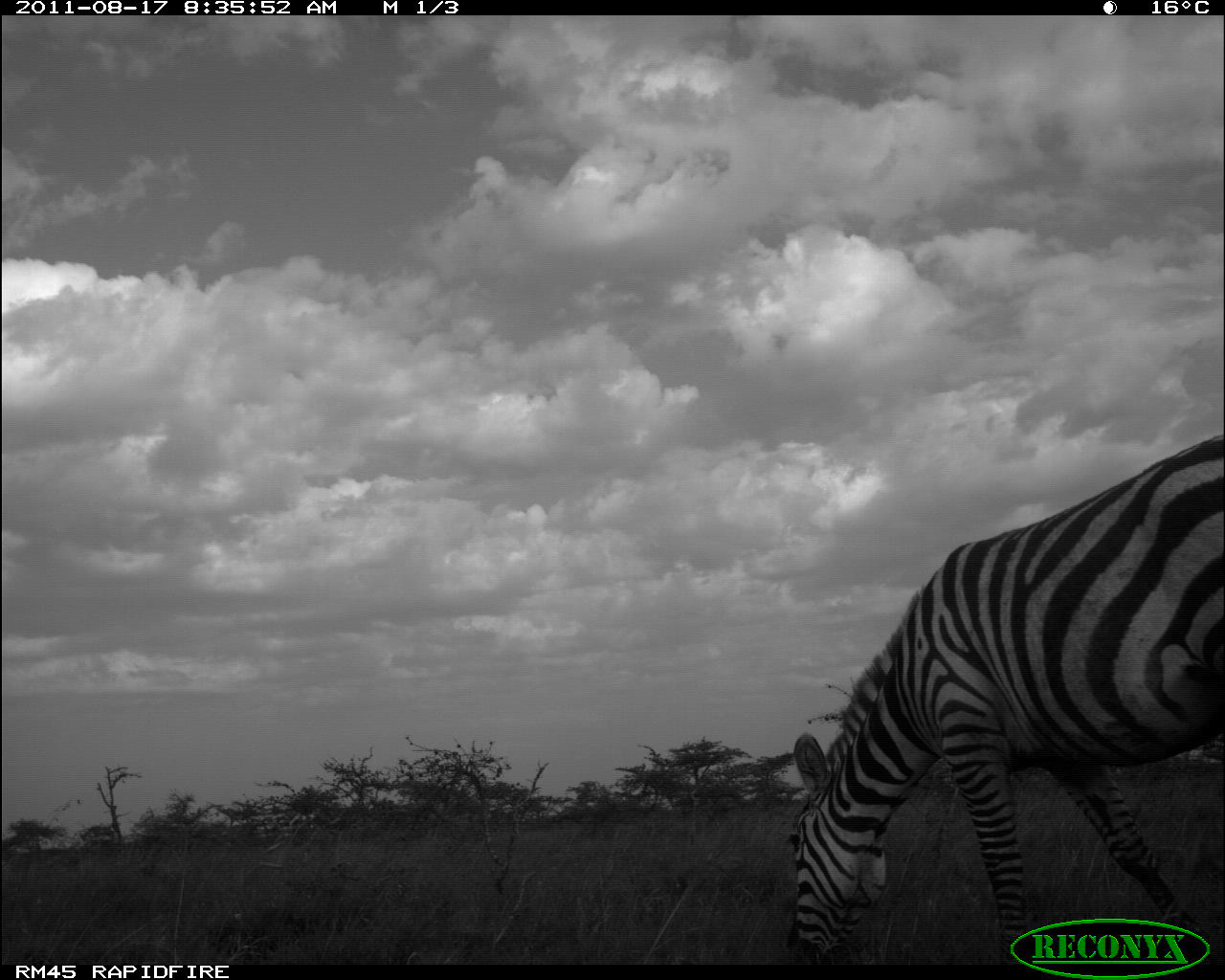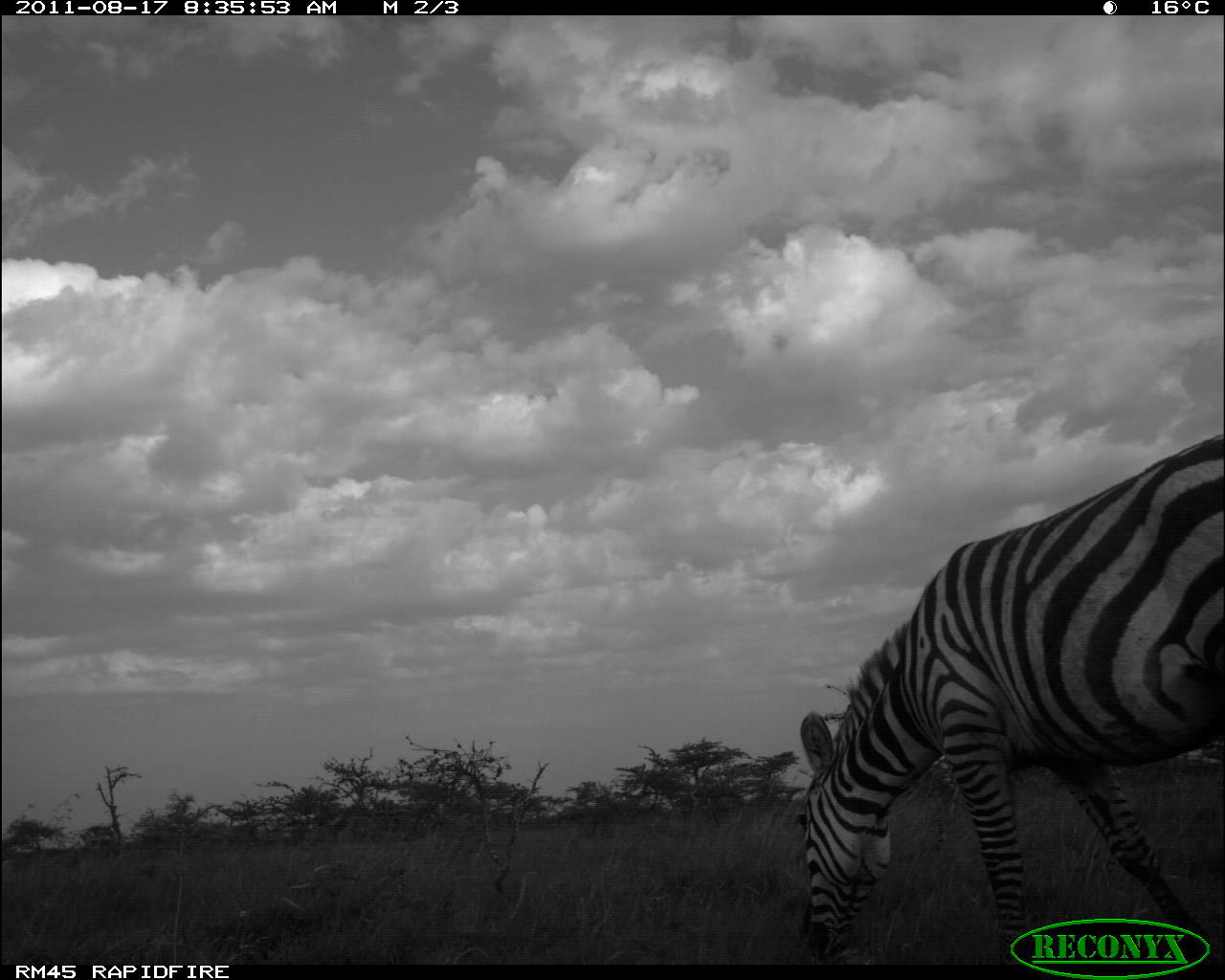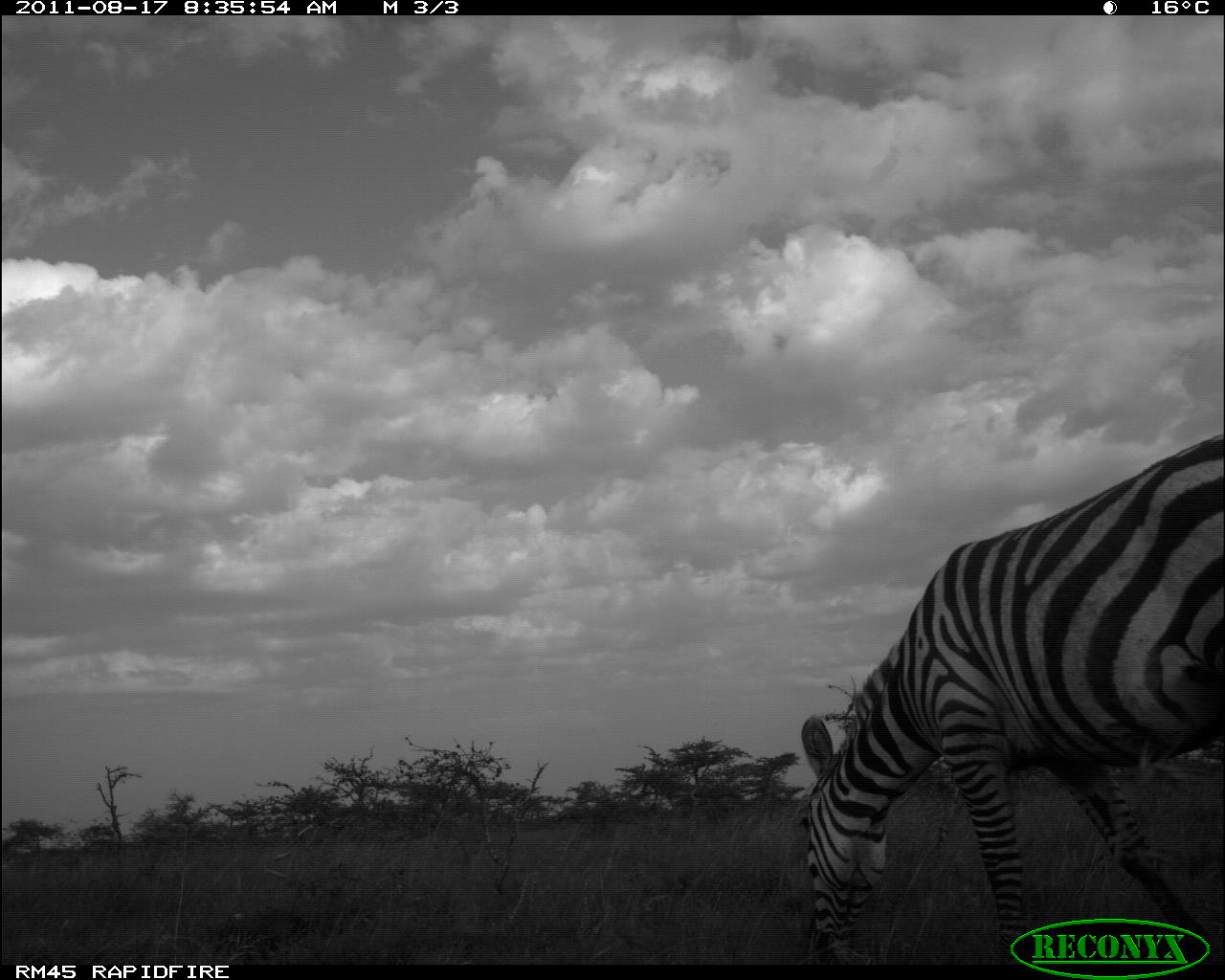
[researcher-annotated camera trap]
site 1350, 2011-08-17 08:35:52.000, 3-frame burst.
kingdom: Animalia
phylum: Chordata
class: Mammalia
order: Perissodactyla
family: Equidae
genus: Equus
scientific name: Equus quagga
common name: plains zebra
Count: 1.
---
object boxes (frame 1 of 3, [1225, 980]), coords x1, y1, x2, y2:
equus quagga: 792, 429, 1225, 958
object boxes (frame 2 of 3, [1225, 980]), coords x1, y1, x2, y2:
equus quagga: 796, 433, 1225, 954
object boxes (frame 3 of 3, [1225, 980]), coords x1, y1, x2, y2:
equus quagga: 796, 431, 1222, 967